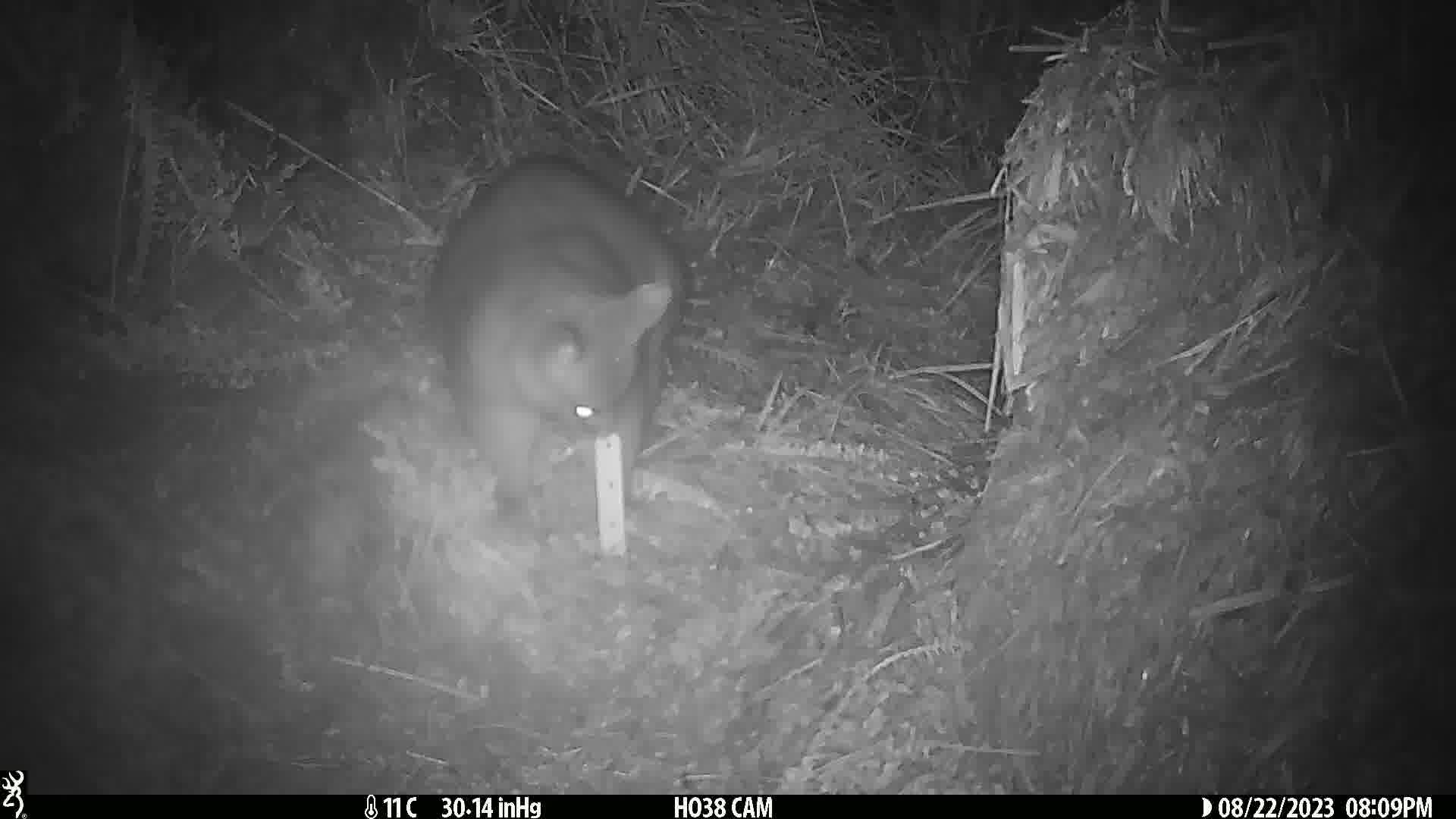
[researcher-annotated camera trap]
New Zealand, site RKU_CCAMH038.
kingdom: Animalia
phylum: Chordata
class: Mammalia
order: Diprotodontia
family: Phalangeridae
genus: Trichosurus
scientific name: Trichosurus vulpecula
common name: common brushtail possum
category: possum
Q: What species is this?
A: Possum (common brushtail possum) (Trichosurus vulpecula).